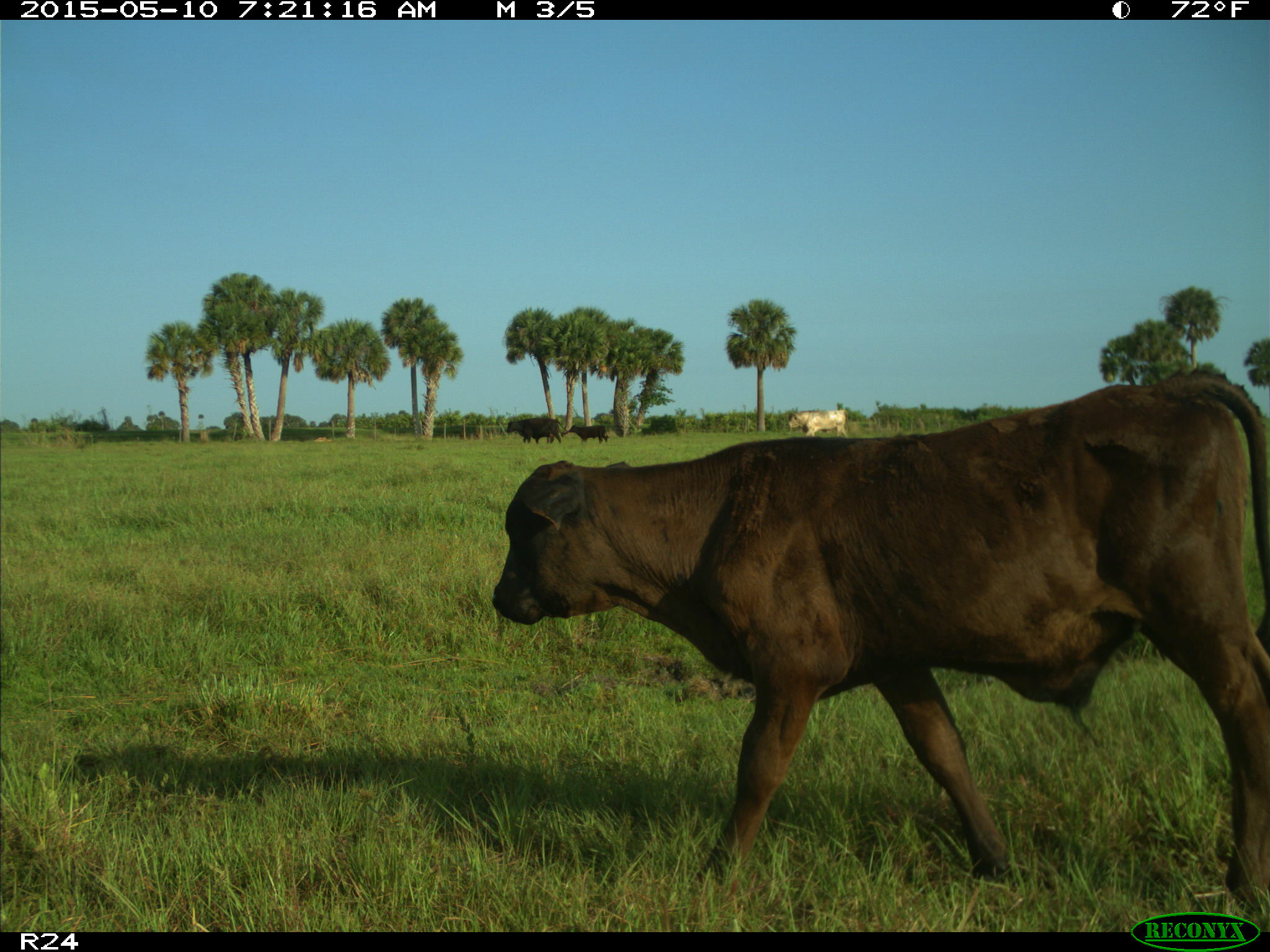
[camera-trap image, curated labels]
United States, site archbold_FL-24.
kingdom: Animalia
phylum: Chordata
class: Mammalia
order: Artiodactyla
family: Bovidae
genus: Bos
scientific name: Bos taurus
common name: domestic cow